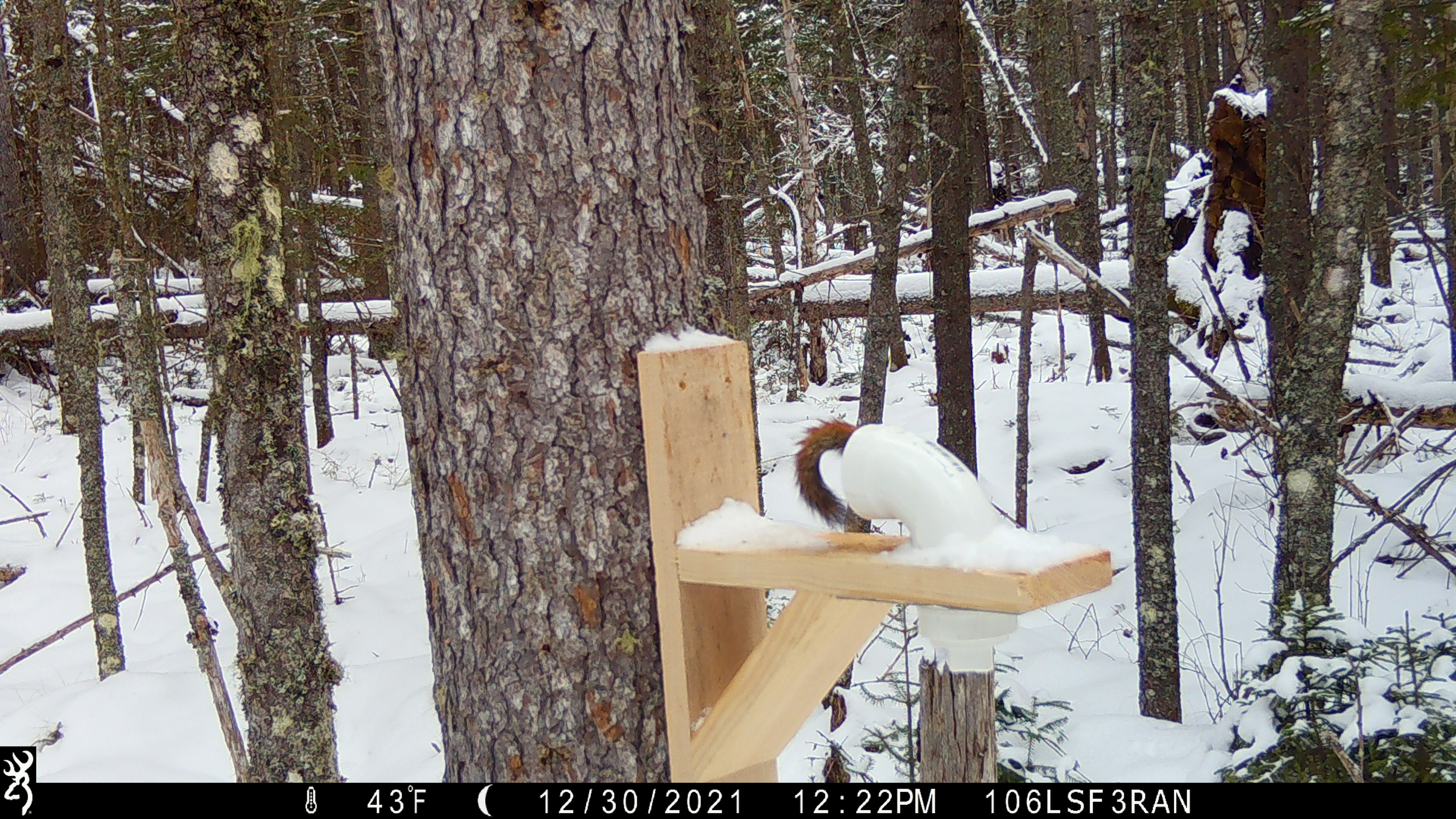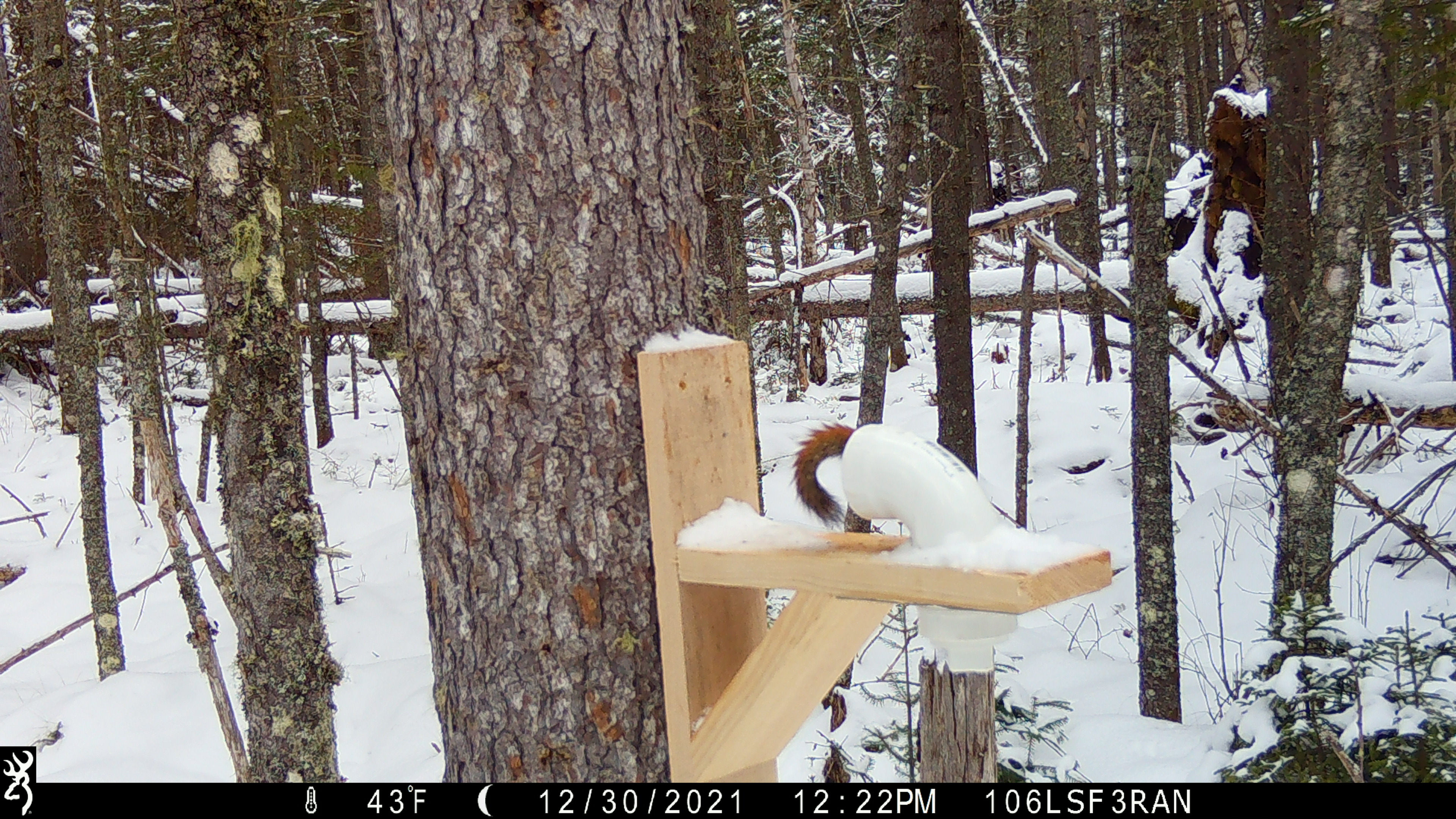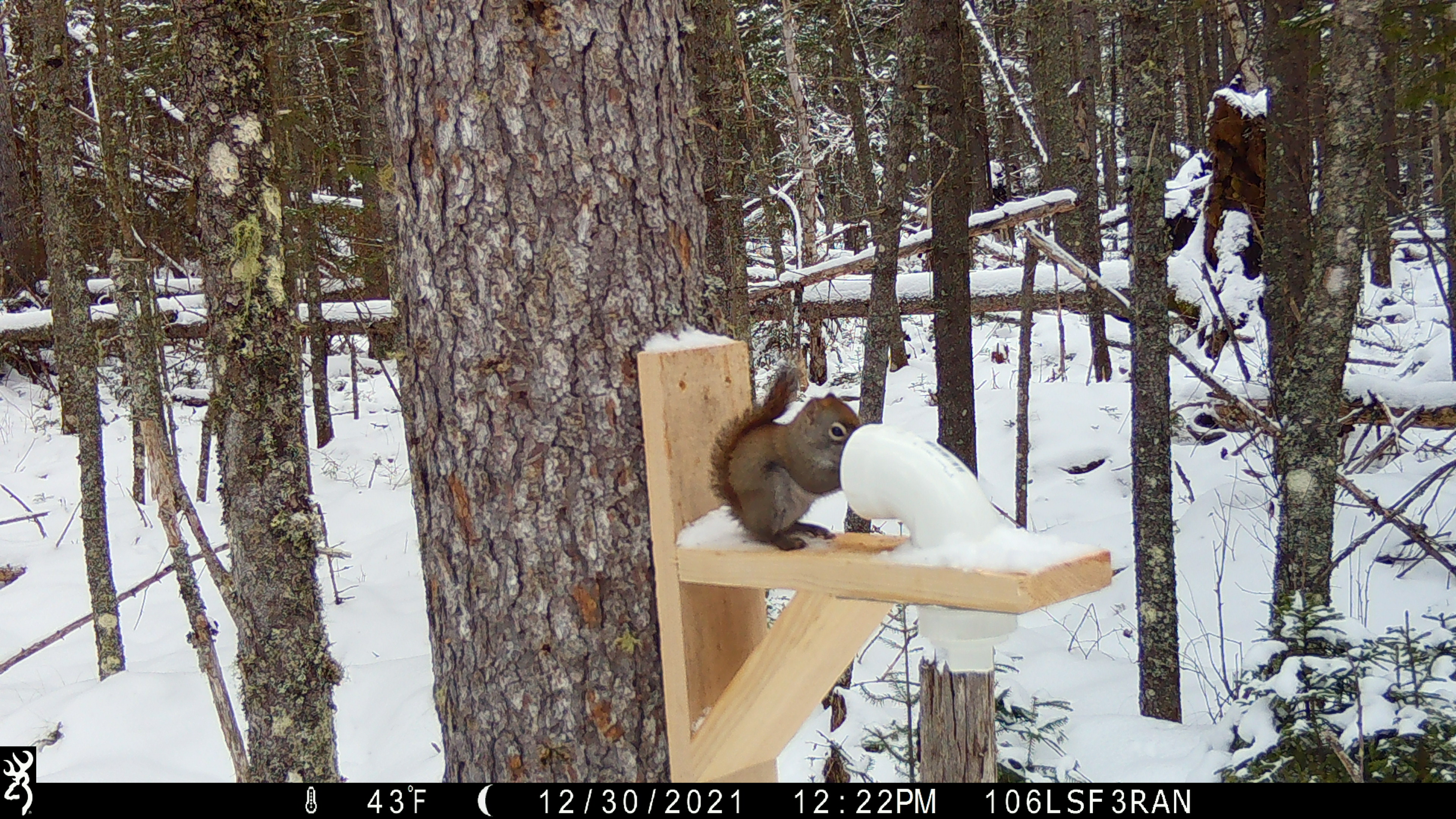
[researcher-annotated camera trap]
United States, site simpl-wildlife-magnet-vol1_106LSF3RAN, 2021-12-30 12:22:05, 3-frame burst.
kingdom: Animalia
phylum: Chordata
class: Mammalia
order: Rodentia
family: Sciuridae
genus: Tamiasciurus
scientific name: Tamiasciurus hudsonicus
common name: red squirrel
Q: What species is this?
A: Red squirrel (Tamiasciurus hudsonicus).